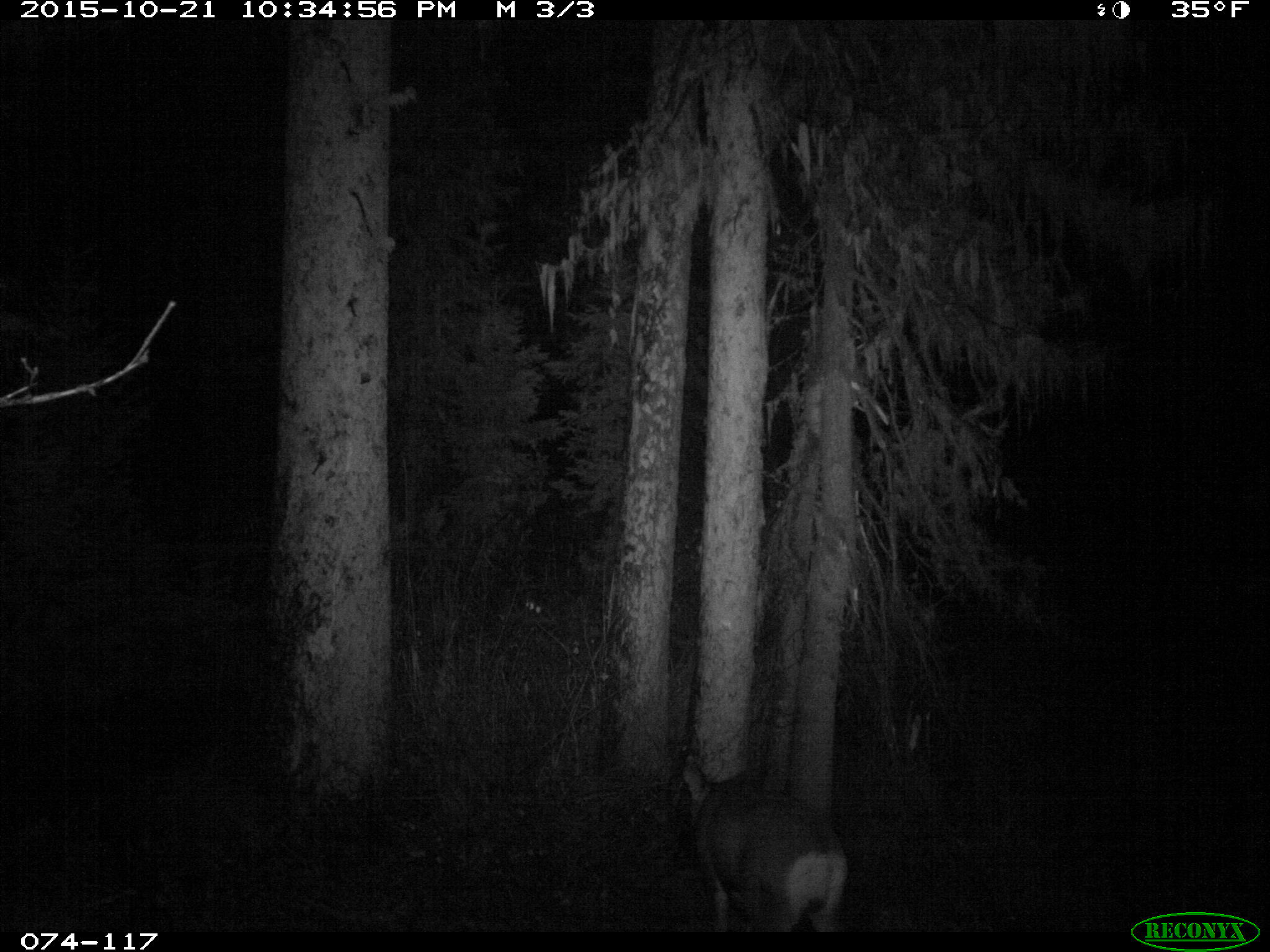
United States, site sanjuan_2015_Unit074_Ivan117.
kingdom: Animalia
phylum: Chordata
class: Mammalia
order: Artiodactyla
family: Cervidae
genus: Odocoileus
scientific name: Odocoileus hemionus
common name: mule deer